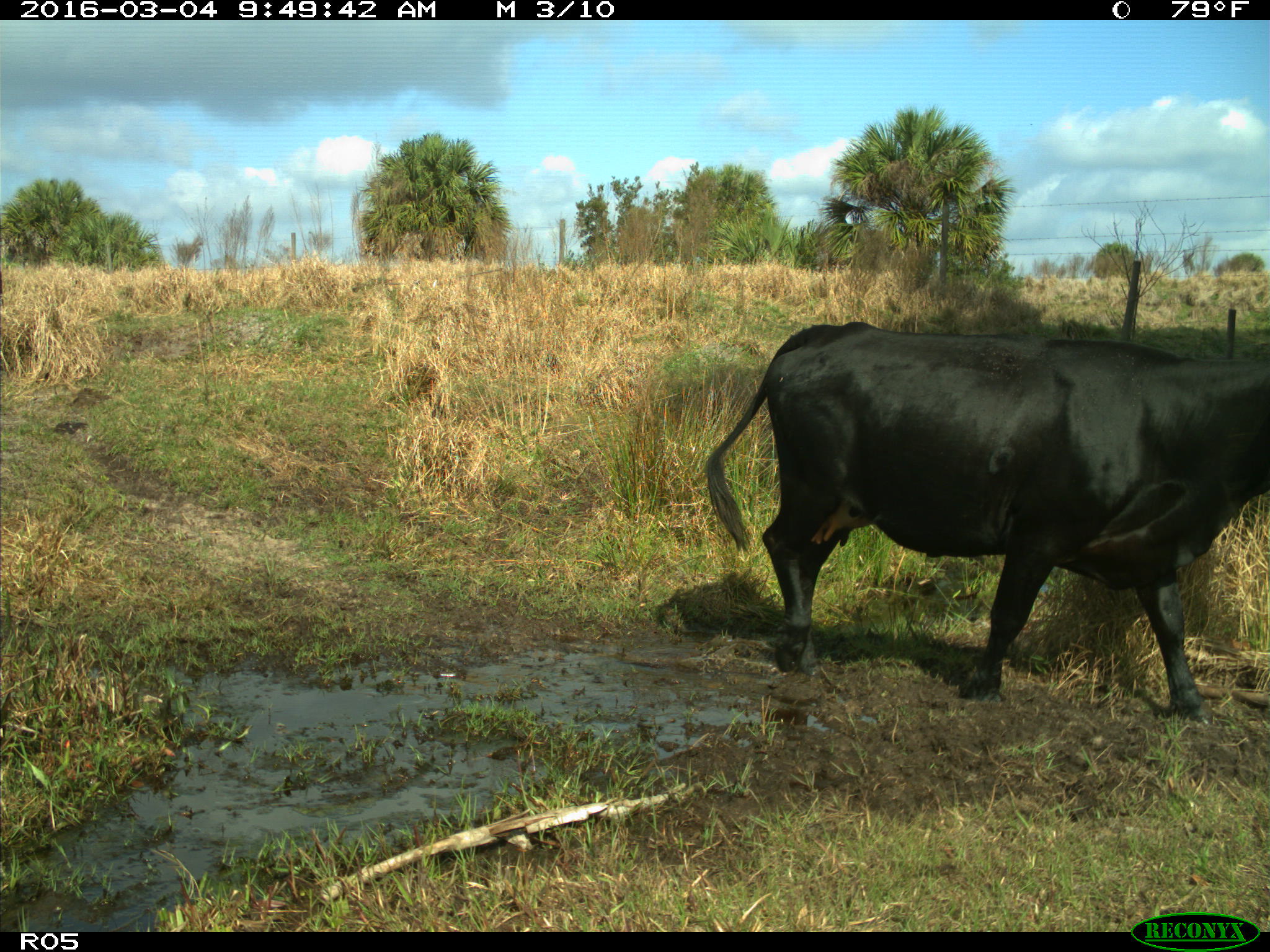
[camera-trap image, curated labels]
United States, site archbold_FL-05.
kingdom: Animalia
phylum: Chordata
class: Mammalia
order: Artiodactyla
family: Bovidae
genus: Bos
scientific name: Bos taurus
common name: domestic cow